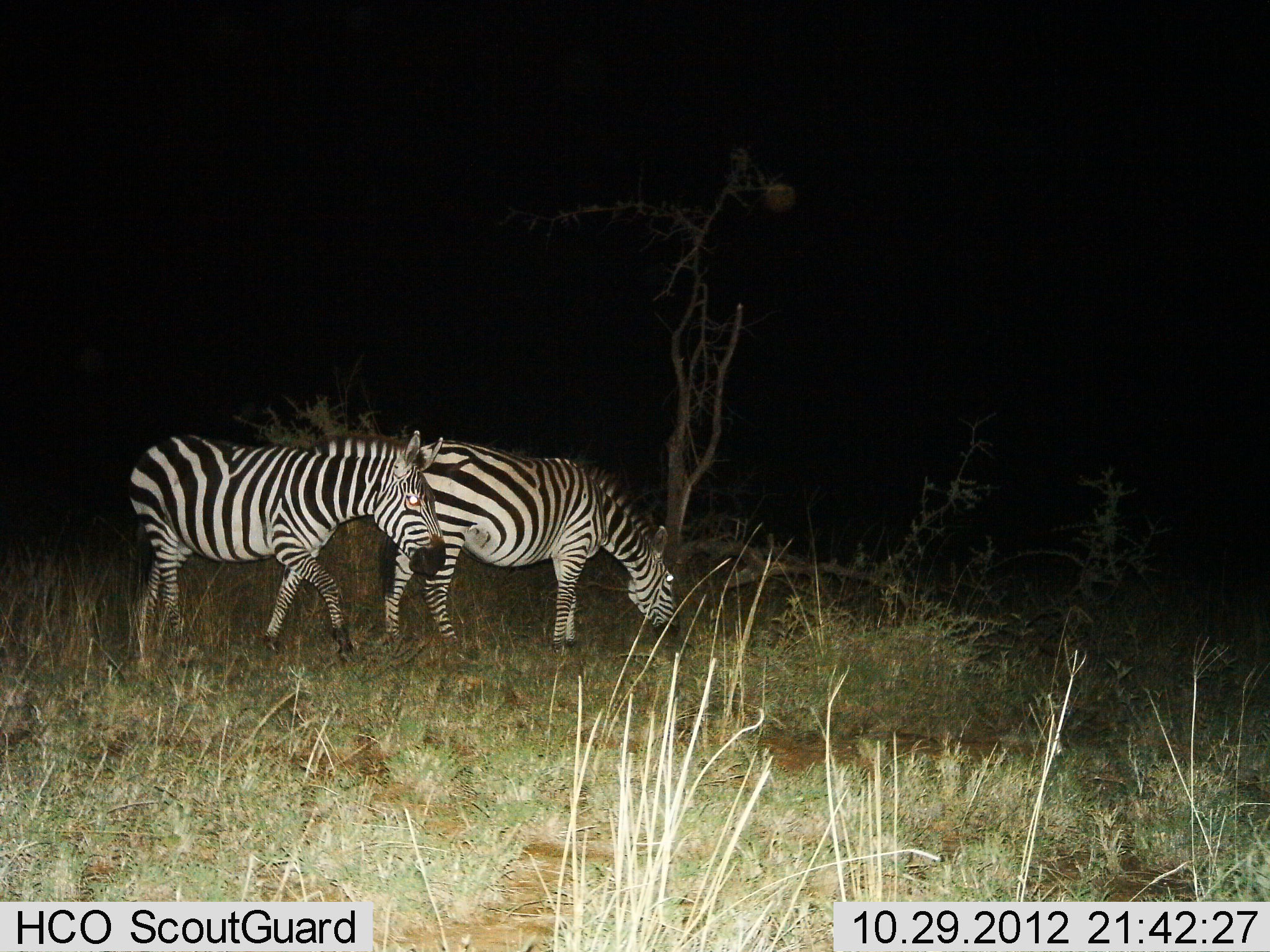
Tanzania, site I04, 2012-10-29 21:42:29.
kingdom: Animalia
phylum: Chordata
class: Mammalia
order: Perissodactyla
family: Equidae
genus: Equus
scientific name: Equus quagga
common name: plains zebra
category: zebra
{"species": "zebra (plains zebra) (Equus quagga)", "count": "2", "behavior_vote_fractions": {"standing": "40%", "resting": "0%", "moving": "40%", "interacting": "0%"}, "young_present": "0%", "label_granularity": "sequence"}